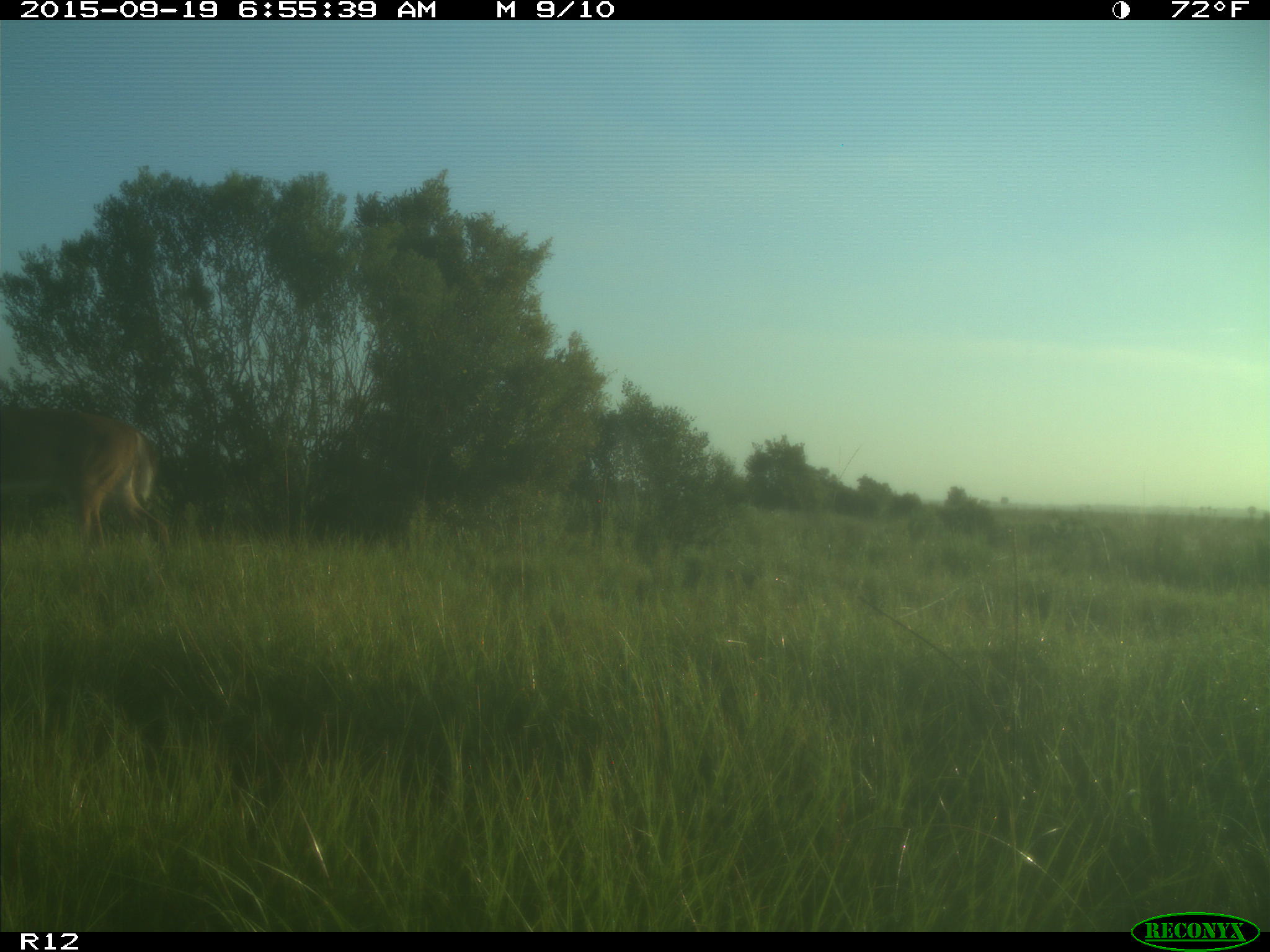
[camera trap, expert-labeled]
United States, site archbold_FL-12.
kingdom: Animalia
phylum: Chordata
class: Mammalia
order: Artiodactyla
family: Cervidae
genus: Odocoileus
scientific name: Odocoileus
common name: deer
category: unidentified deer